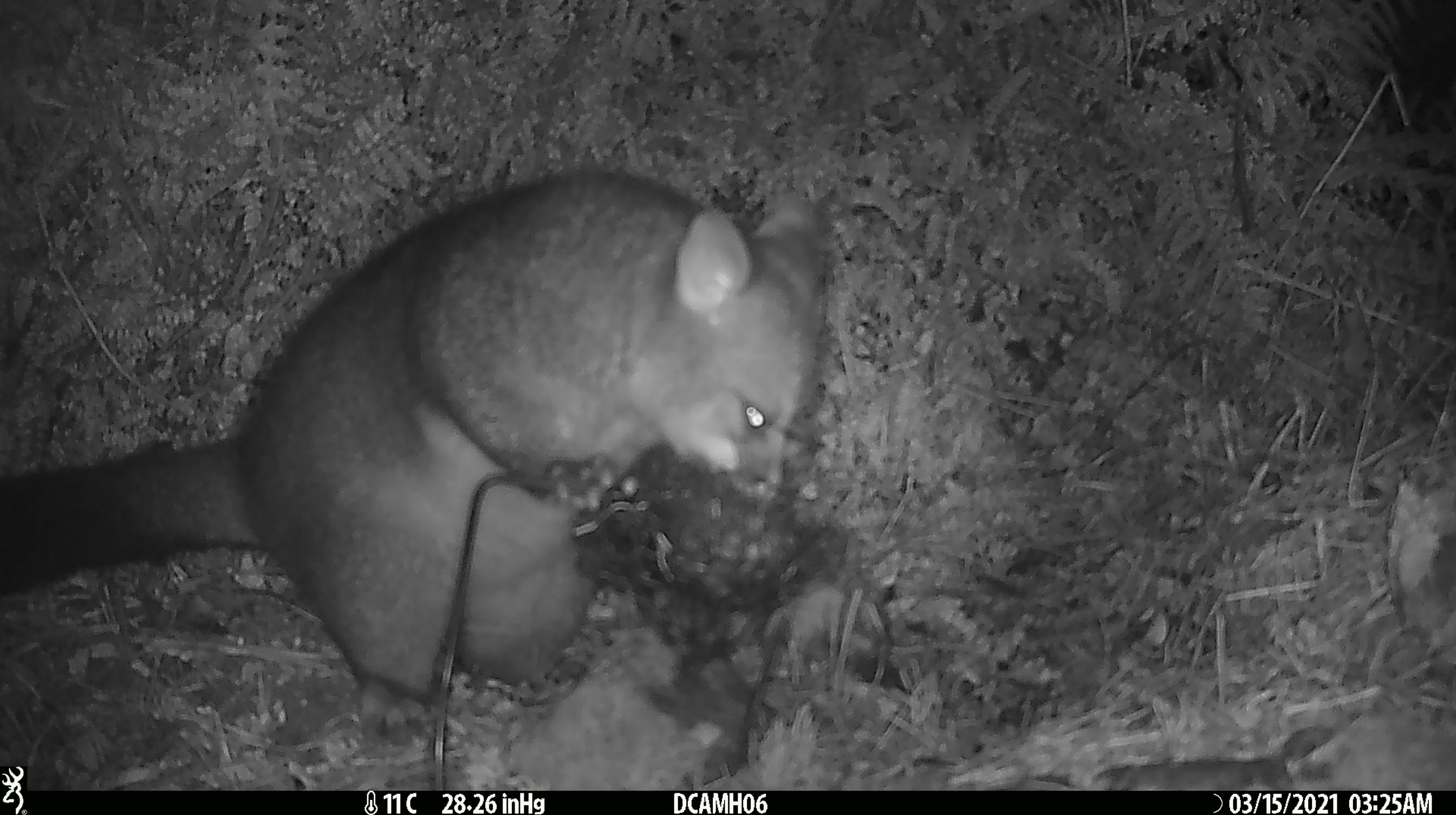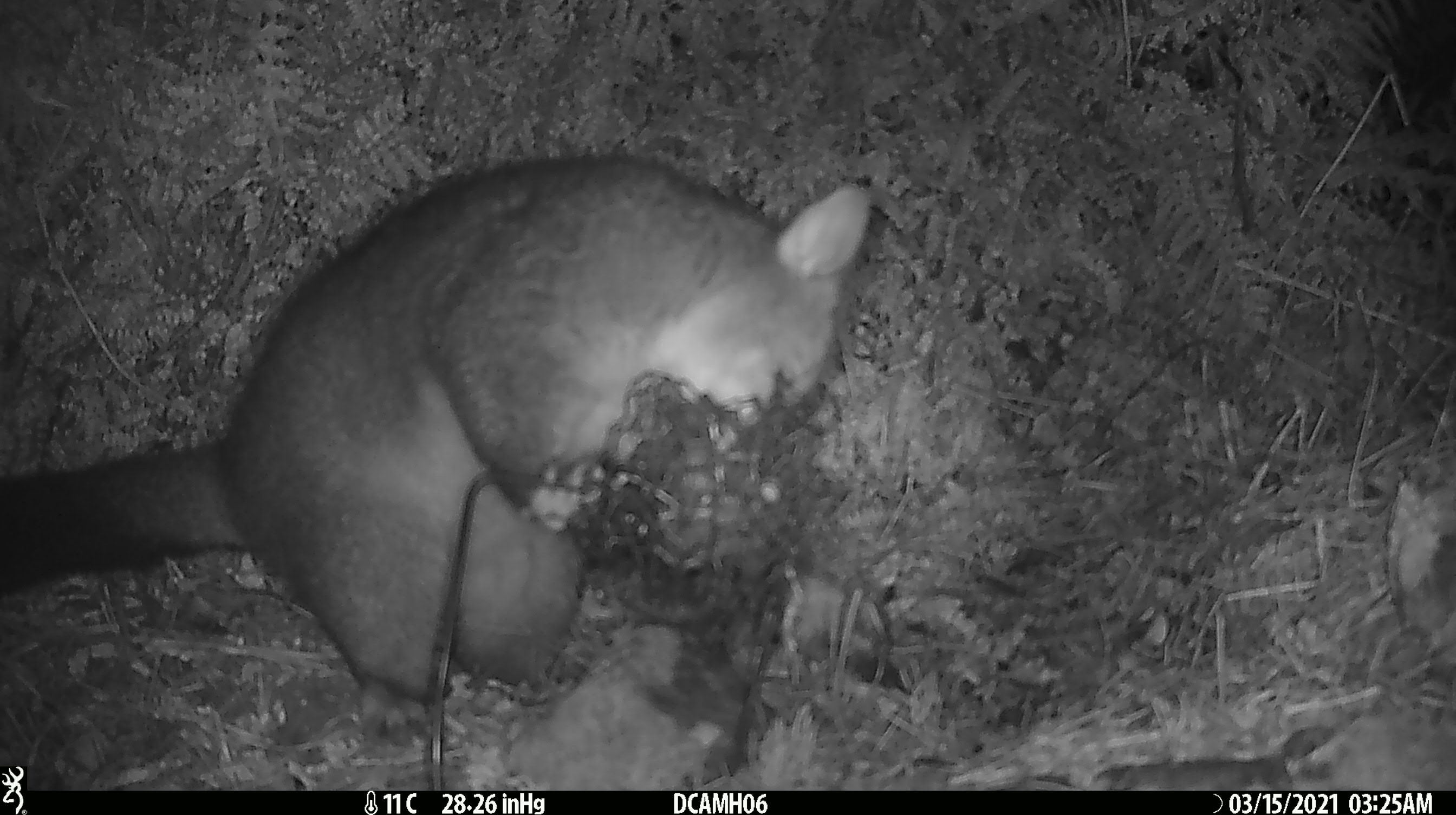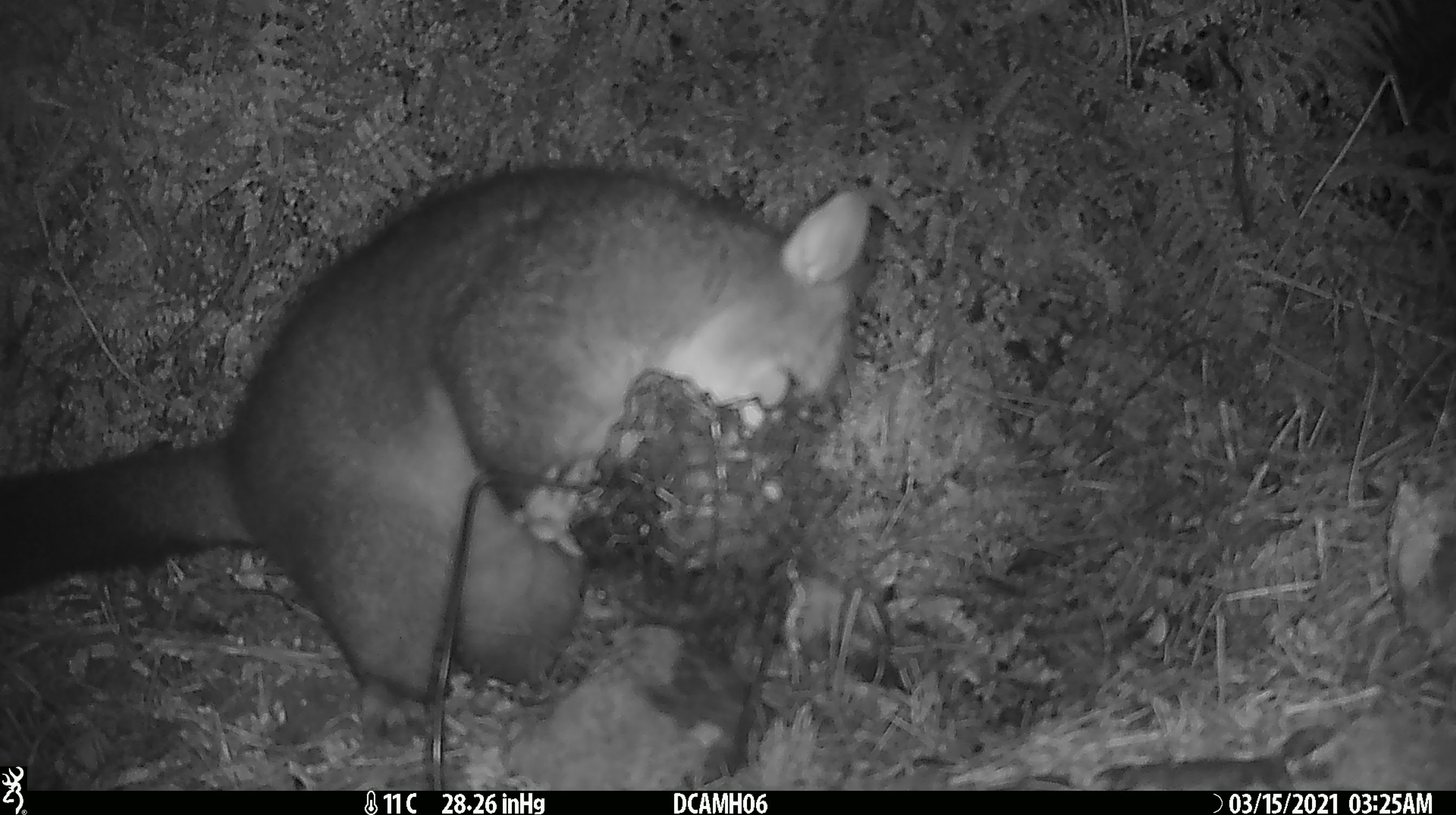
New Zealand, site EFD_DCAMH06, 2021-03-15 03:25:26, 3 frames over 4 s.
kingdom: Animalia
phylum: Chordata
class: Mammalia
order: Diprotodontia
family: Phalangeridae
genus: Trichosurus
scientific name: Trichosurus vulpecula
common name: common brushtail possum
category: possum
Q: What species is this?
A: Possum (common brushtail possum) (Trichosurus vulpecula).